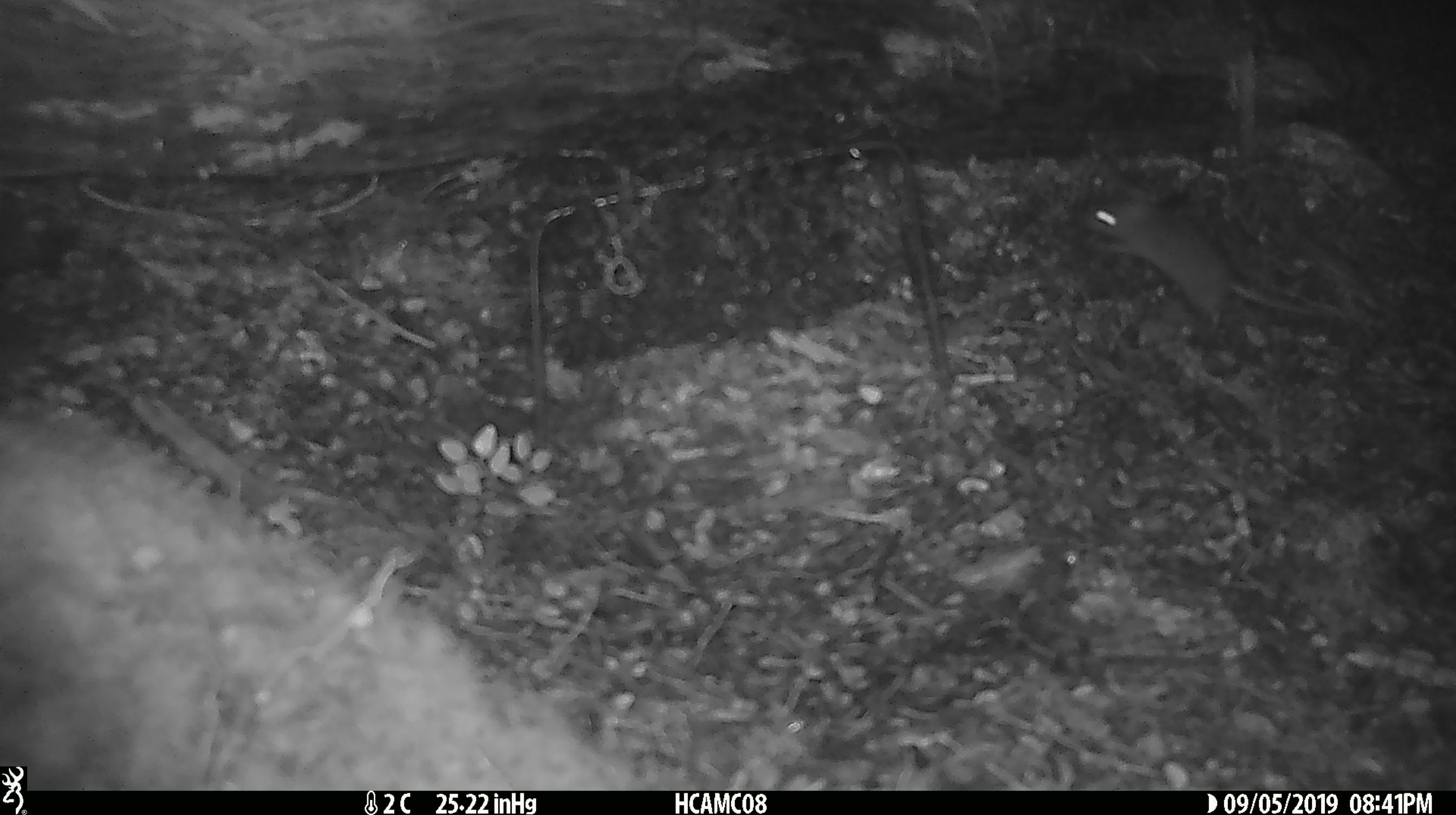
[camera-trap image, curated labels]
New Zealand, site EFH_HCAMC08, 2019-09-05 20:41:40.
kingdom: Animalia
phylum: Chordata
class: Mammalia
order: Rodentia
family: Muridae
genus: Mus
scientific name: Mus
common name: mouse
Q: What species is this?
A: Mouse (Mus).